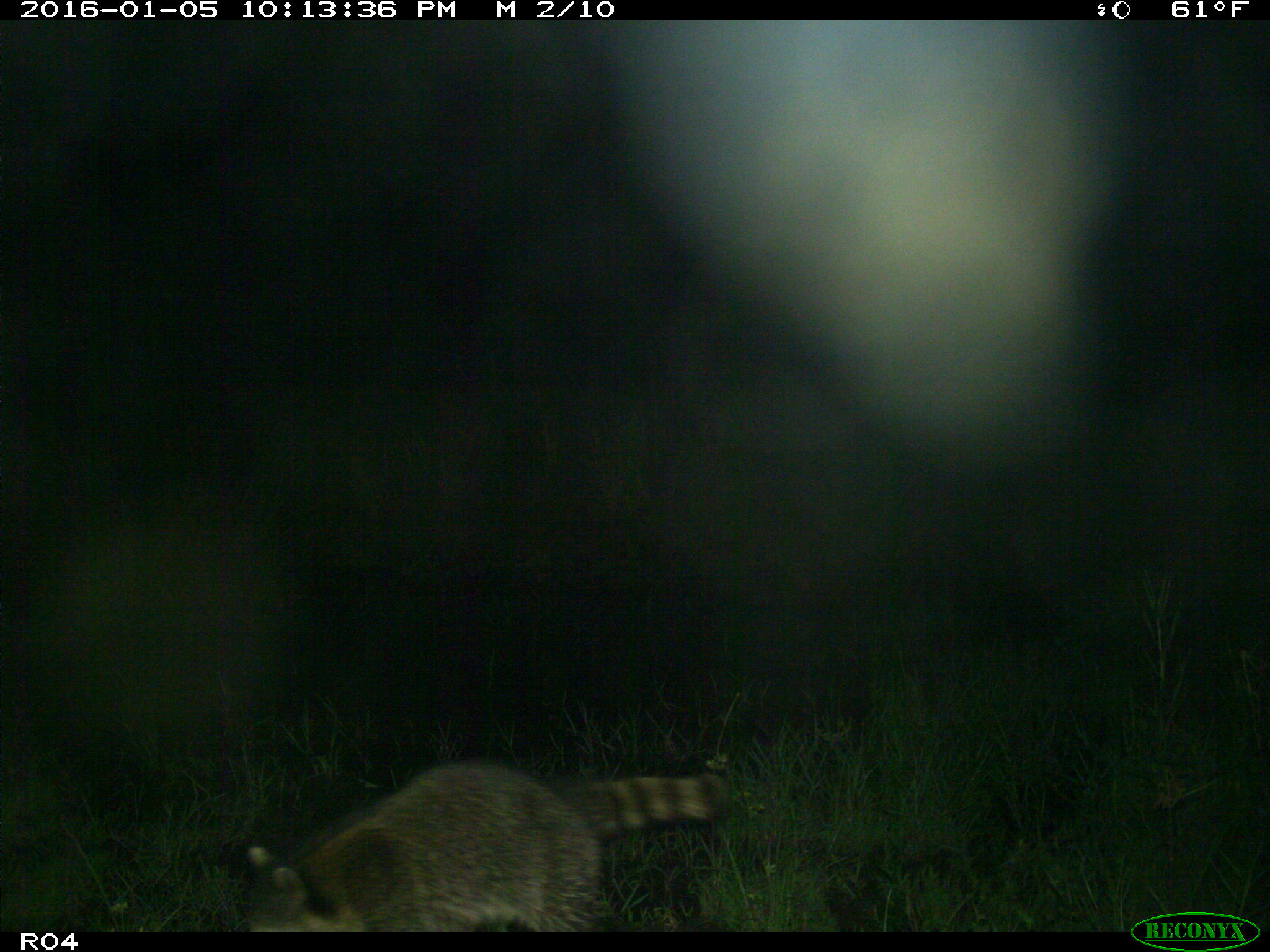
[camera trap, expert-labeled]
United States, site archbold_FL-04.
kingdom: Animalia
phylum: Chordata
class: Mammalia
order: Carnivora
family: Procyonidae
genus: Procyon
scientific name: Procyon lotor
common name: common raccoon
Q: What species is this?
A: Procyon lotor (common raccoon).